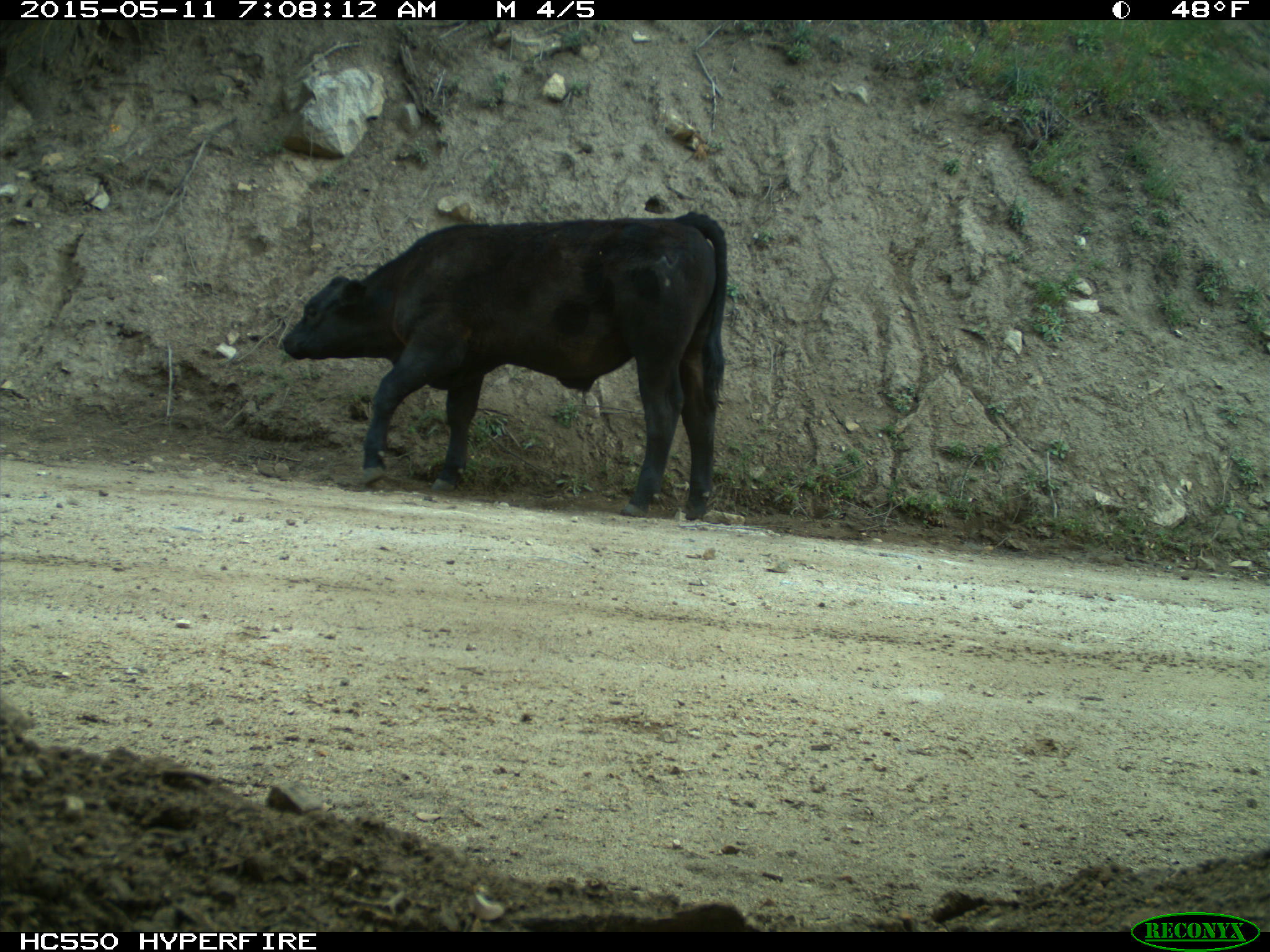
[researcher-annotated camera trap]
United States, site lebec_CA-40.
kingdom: Animalia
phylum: Chordata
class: Mammalia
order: Artiodactyla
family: Bovidae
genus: Bos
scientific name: Bos taurus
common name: domestic cow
Bos taurus (domestic cow).